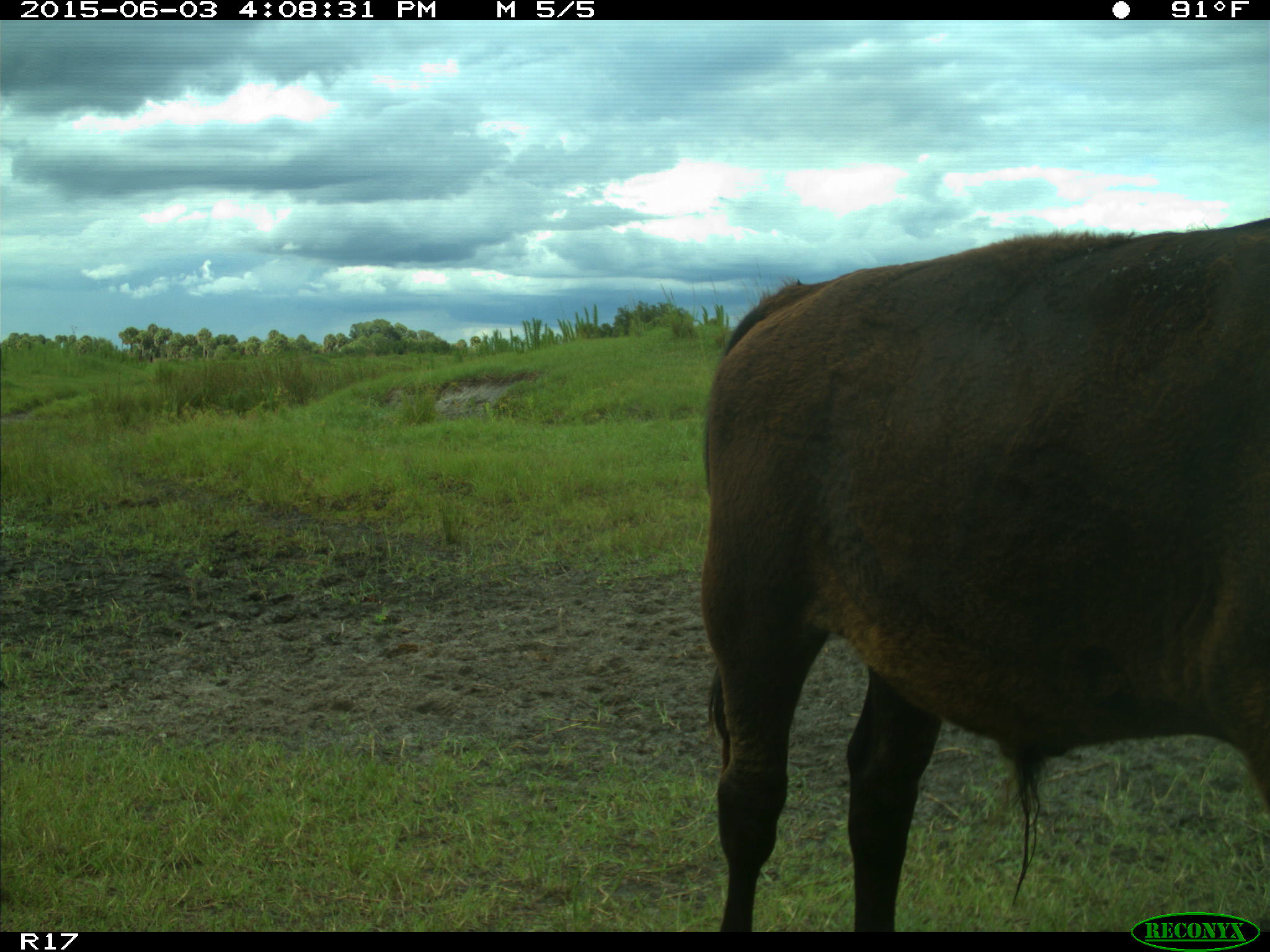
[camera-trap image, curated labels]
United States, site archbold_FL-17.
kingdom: Animalia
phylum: Chordata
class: Mammalia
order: Artiodactyla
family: Bovidae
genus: Bos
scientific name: Bos taurus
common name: domestic cow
Bos taurus (domestic cow).